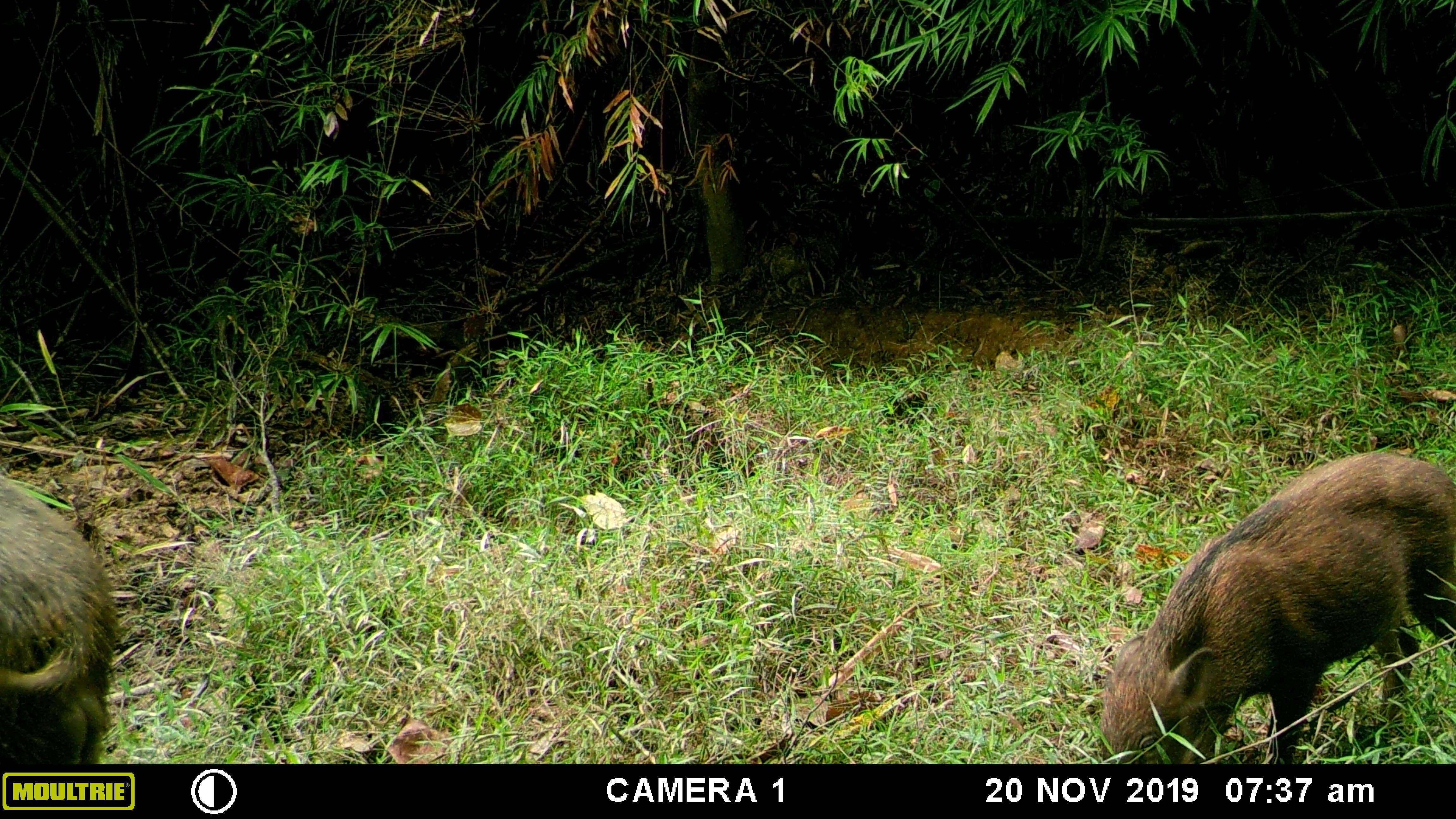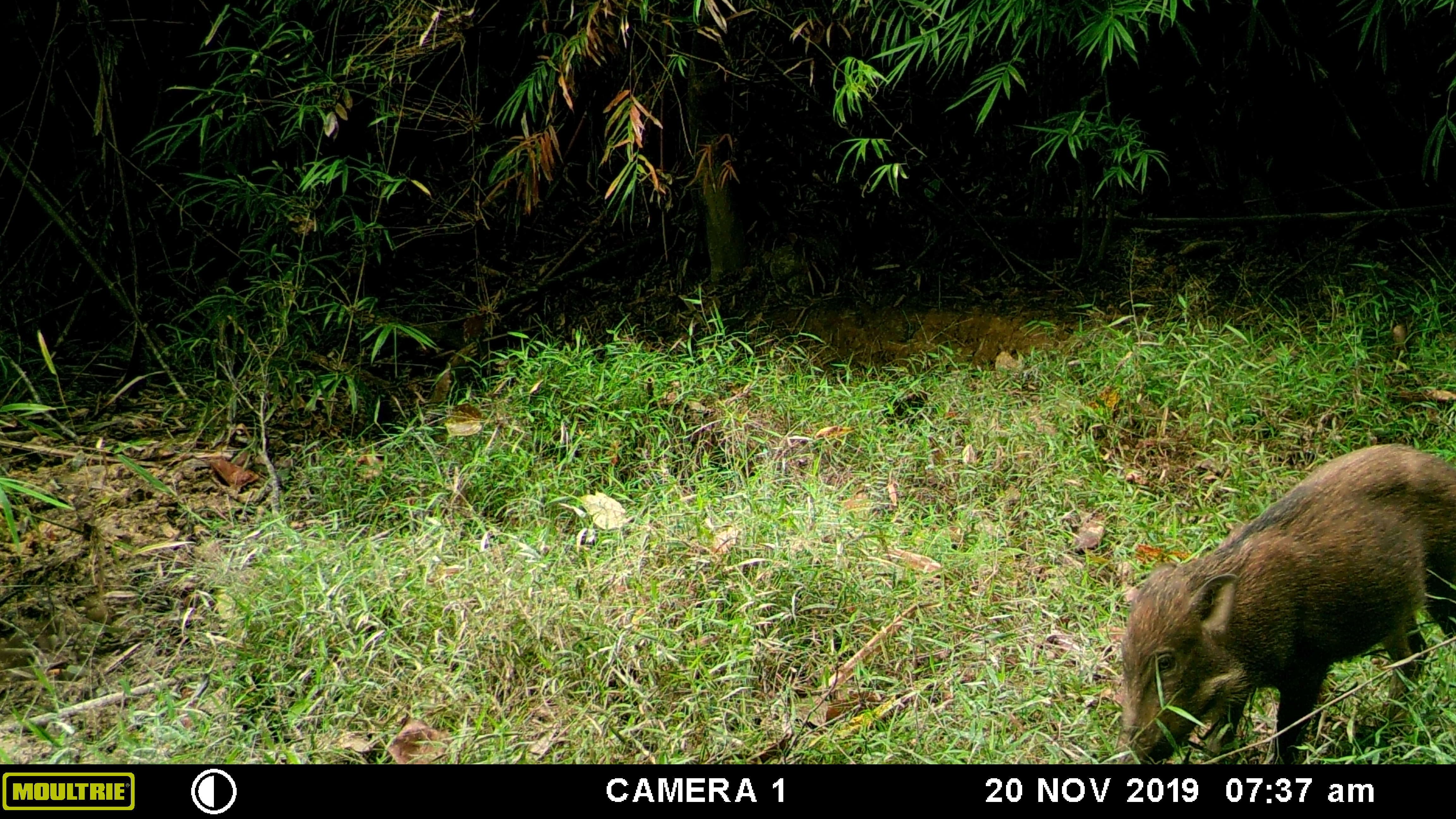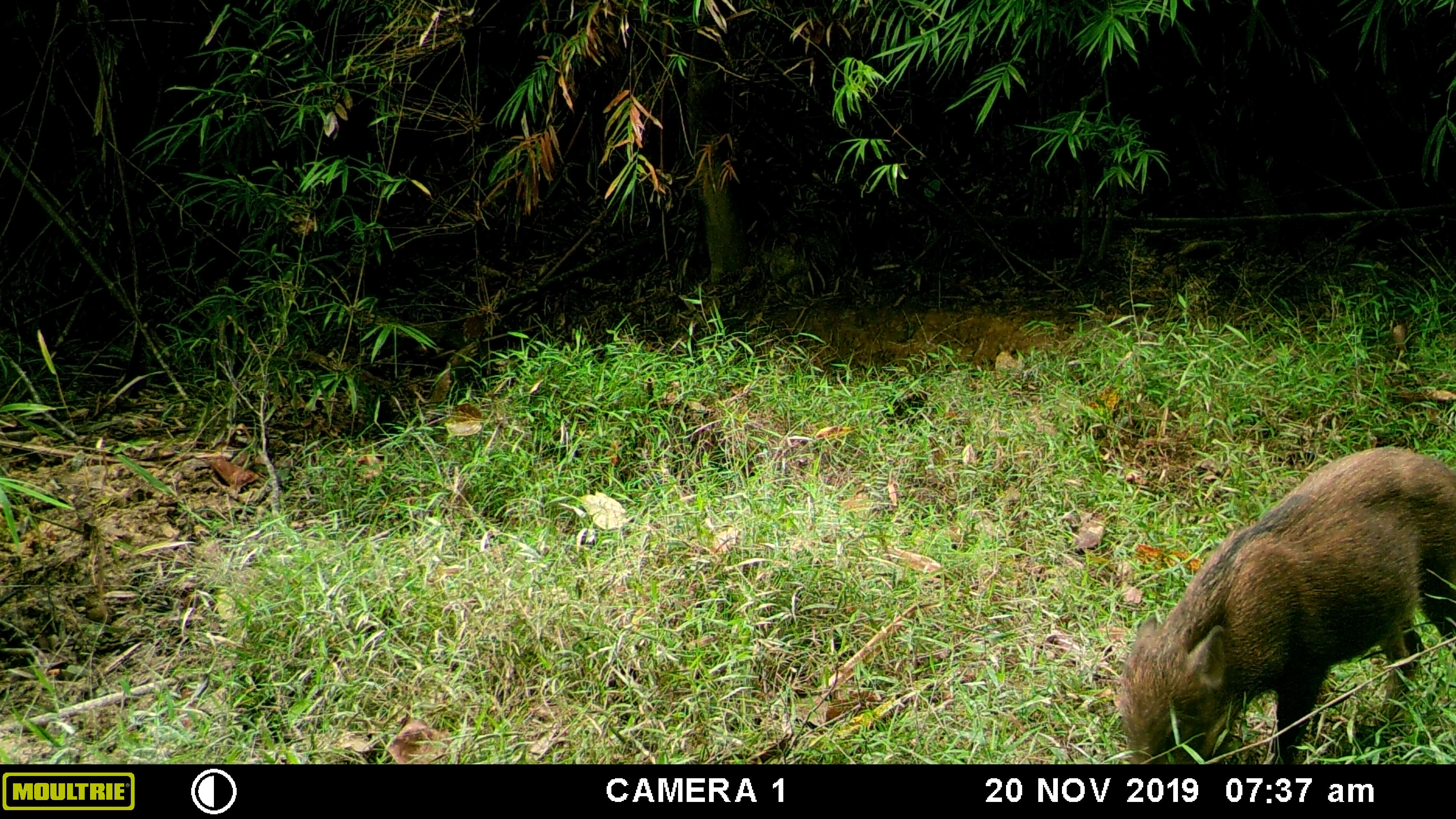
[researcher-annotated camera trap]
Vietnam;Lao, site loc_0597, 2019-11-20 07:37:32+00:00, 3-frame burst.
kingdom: Animalia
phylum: Chordata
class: Mammalia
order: Artiodactyla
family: Suidae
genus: Sus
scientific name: Sus scrofa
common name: eurasian wild pig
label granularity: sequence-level